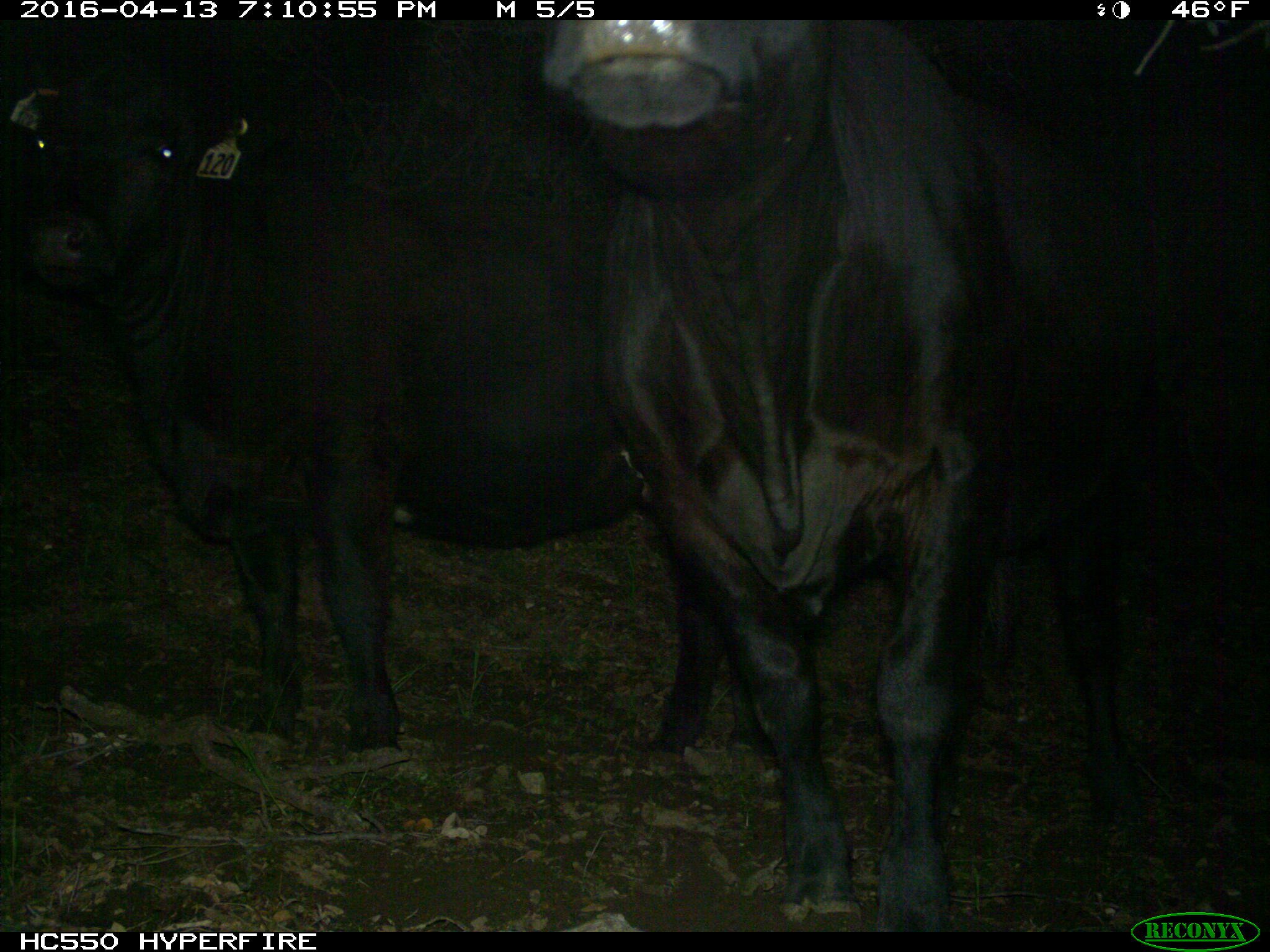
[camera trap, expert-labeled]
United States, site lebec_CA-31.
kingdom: Animalia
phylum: Chordata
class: Mammalia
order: Artiodactyla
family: Bovidae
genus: Bos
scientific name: Bos taurus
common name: domestic cow